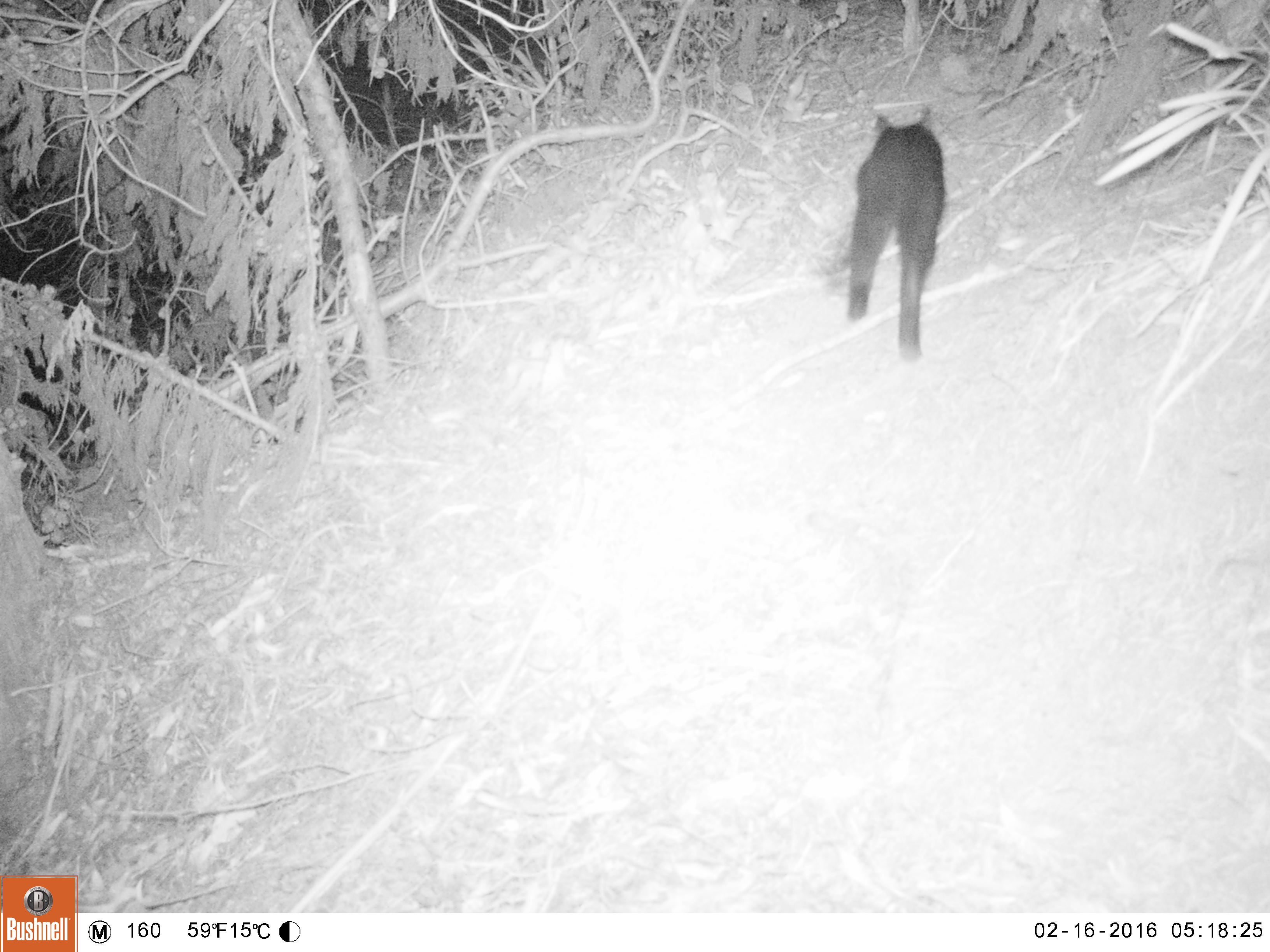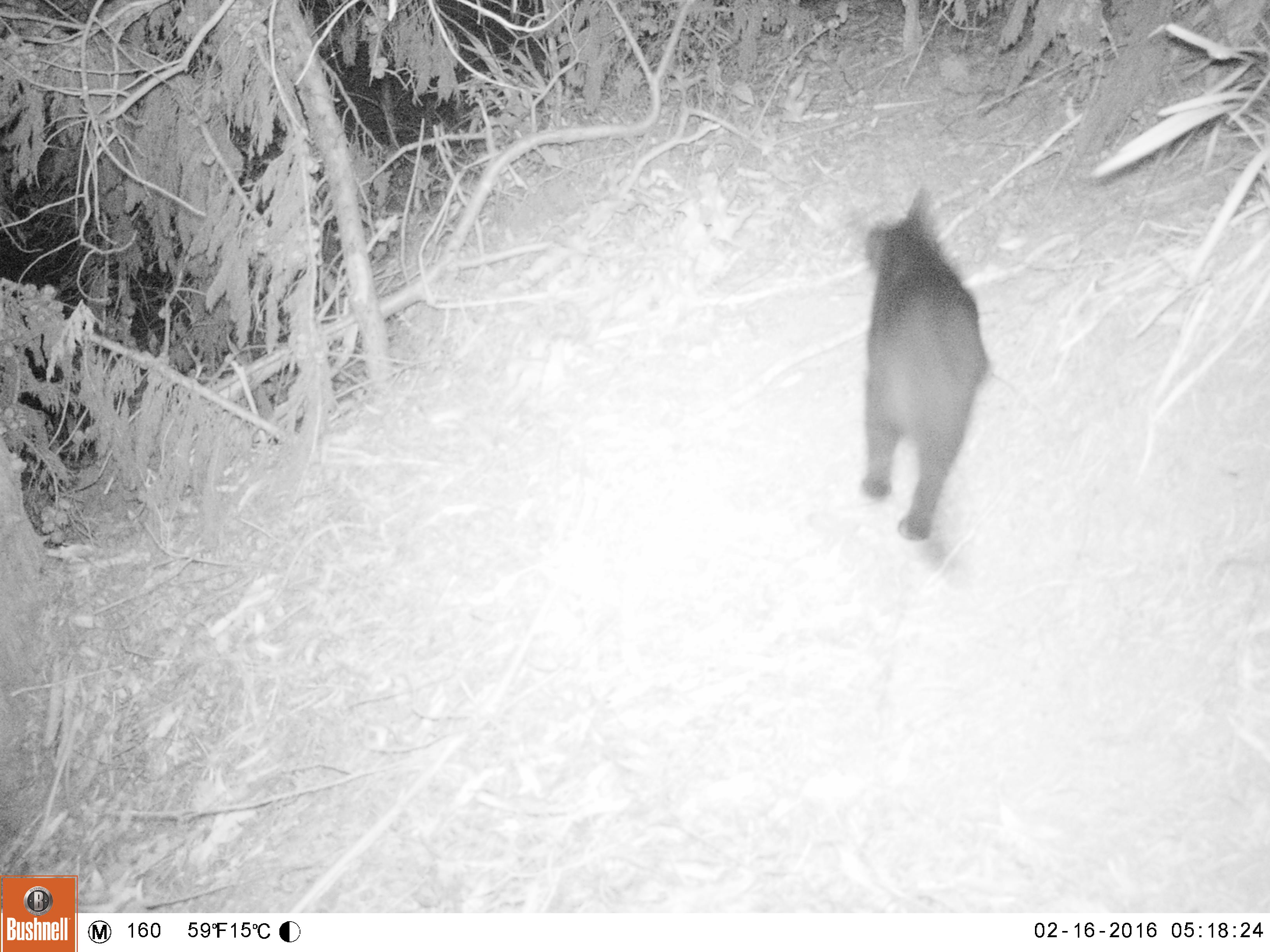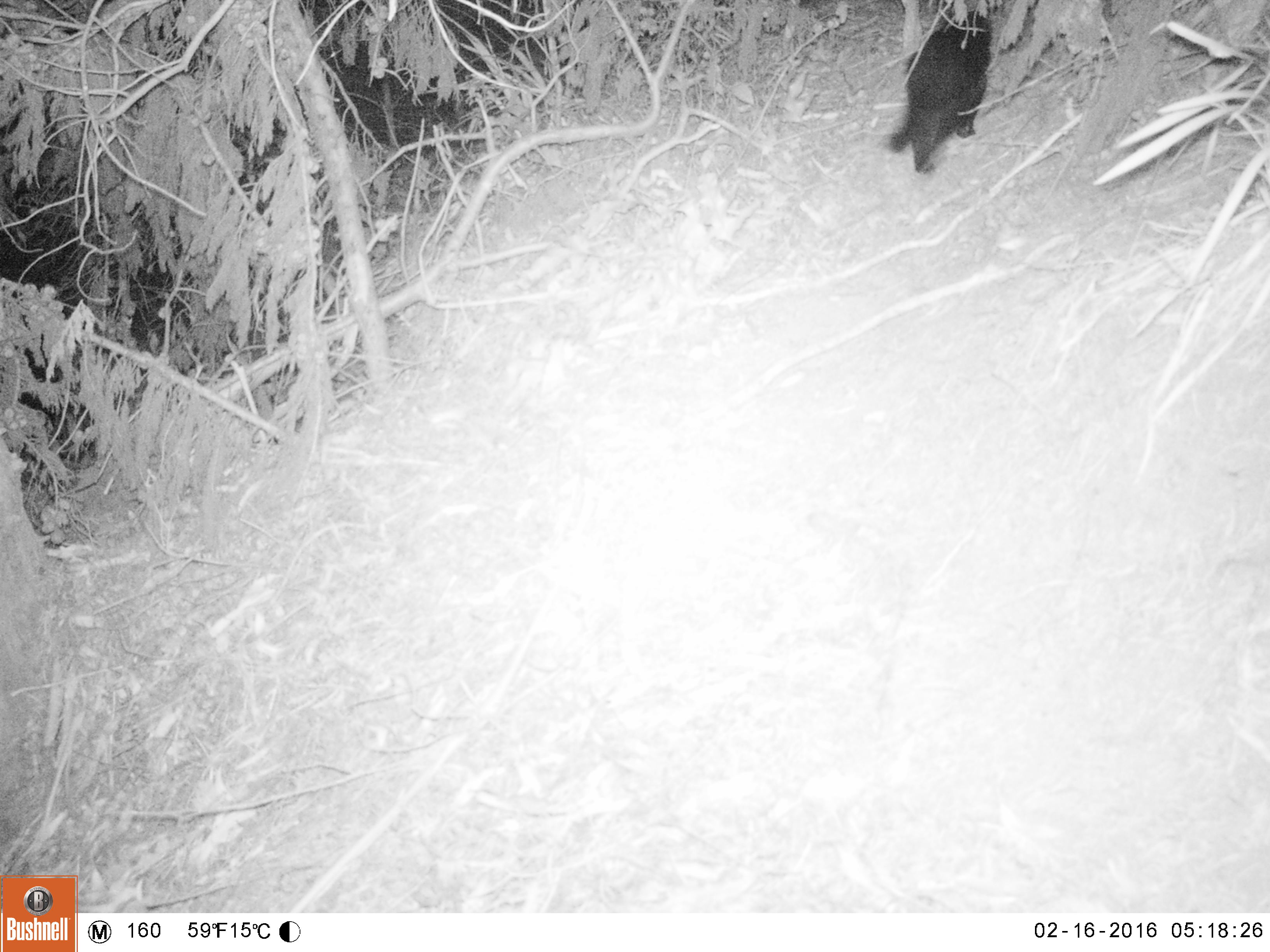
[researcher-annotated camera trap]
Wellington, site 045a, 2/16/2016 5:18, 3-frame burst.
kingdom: Animalia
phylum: Chordata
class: Mammalia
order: Carnivora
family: Felidae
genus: Felis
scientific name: Felis catus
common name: cat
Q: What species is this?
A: Cat (Felis catus).